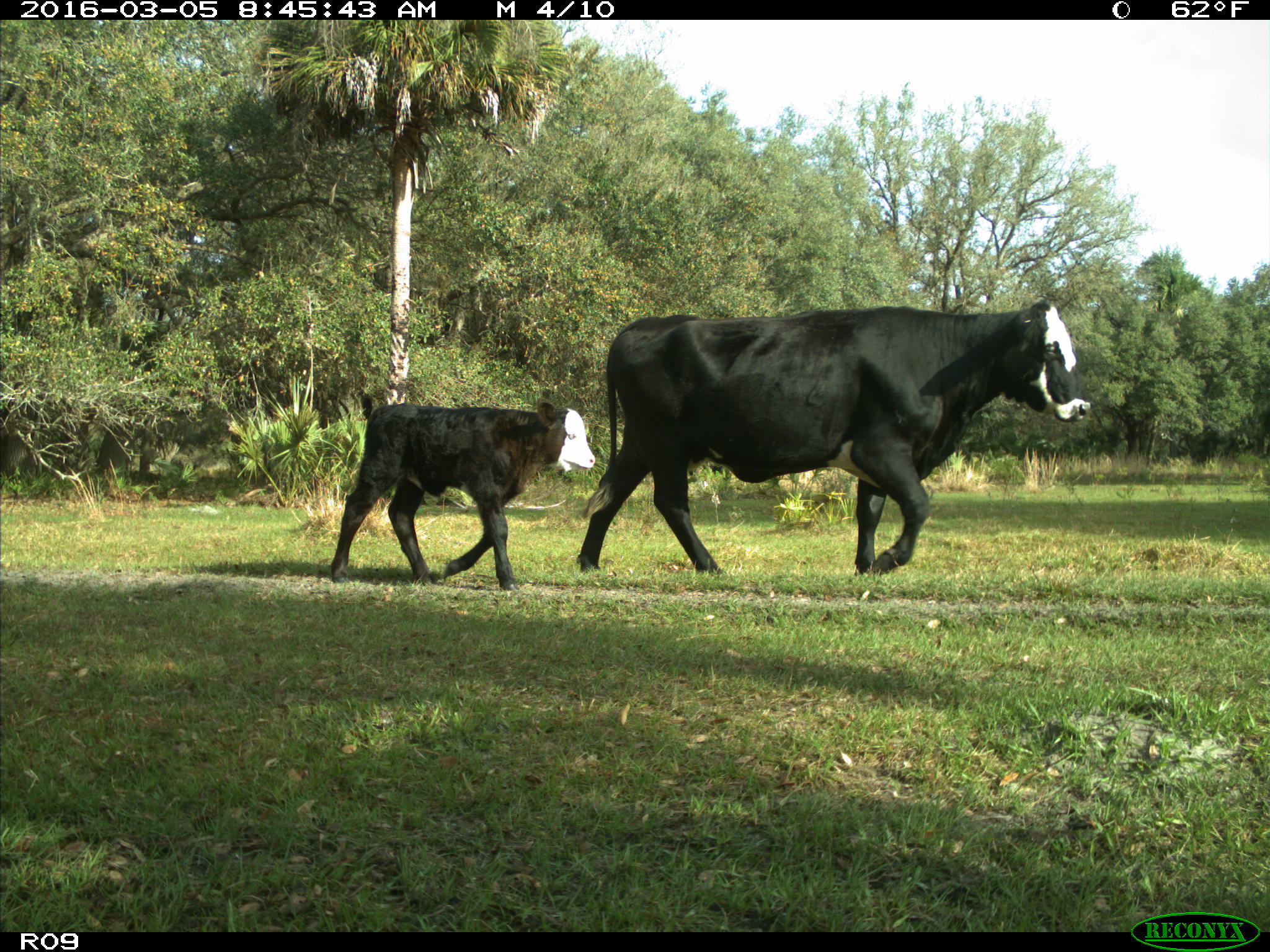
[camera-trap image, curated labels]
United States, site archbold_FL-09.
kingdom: Animalia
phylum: Chordata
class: Mammalia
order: Artiodactyla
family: Bovidae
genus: Bos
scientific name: Bos taurus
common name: domestic cow